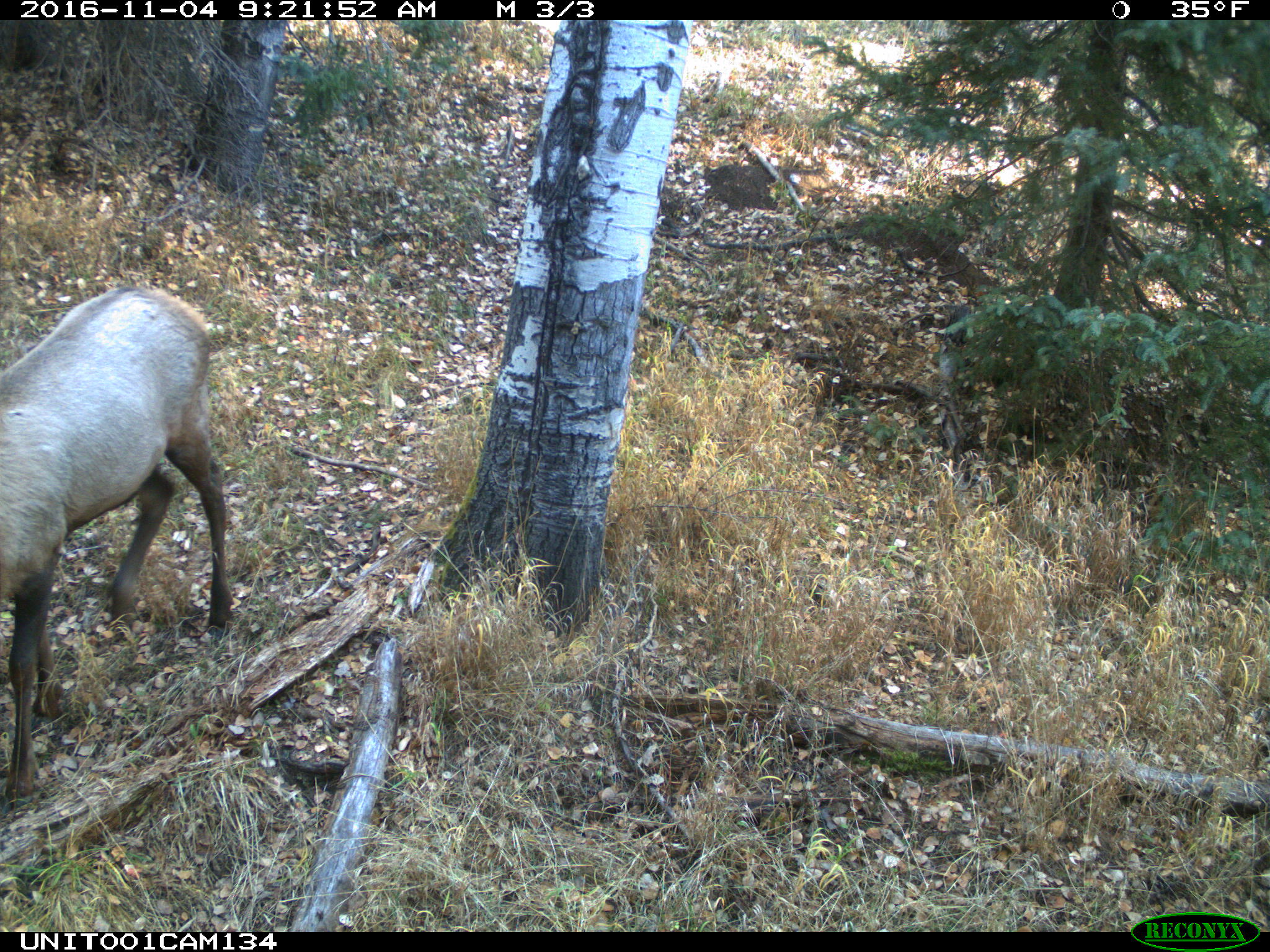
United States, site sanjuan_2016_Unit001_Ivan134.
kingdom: Animalia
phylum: Chordata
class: Mammalia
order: Artiodactyla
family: Cervidae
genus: Cervus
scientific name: Cervus elaphus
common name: red deer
Cervus elaphus (red deer).